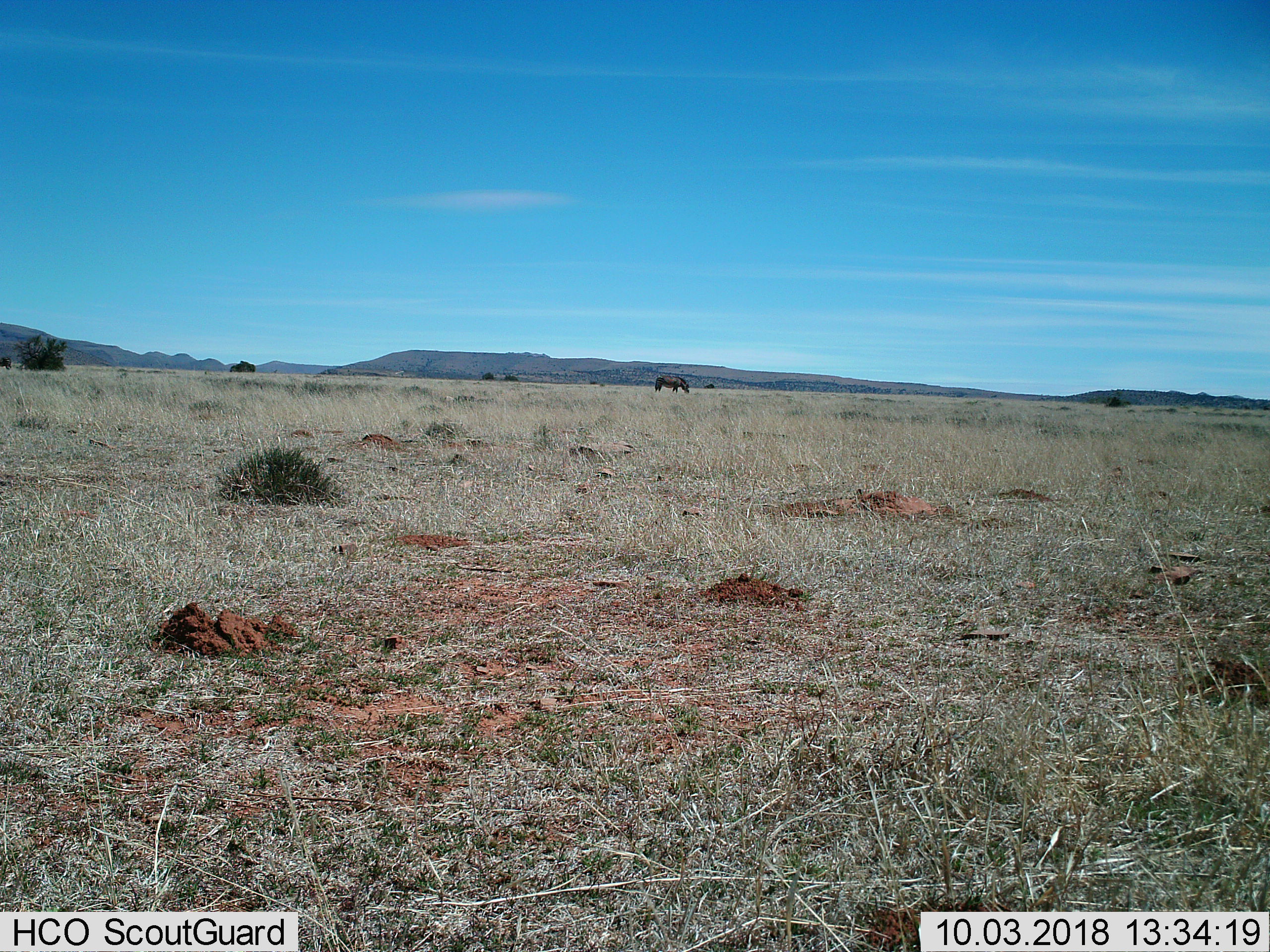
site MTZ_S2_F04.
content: unidentified animal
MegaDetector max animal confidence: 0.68